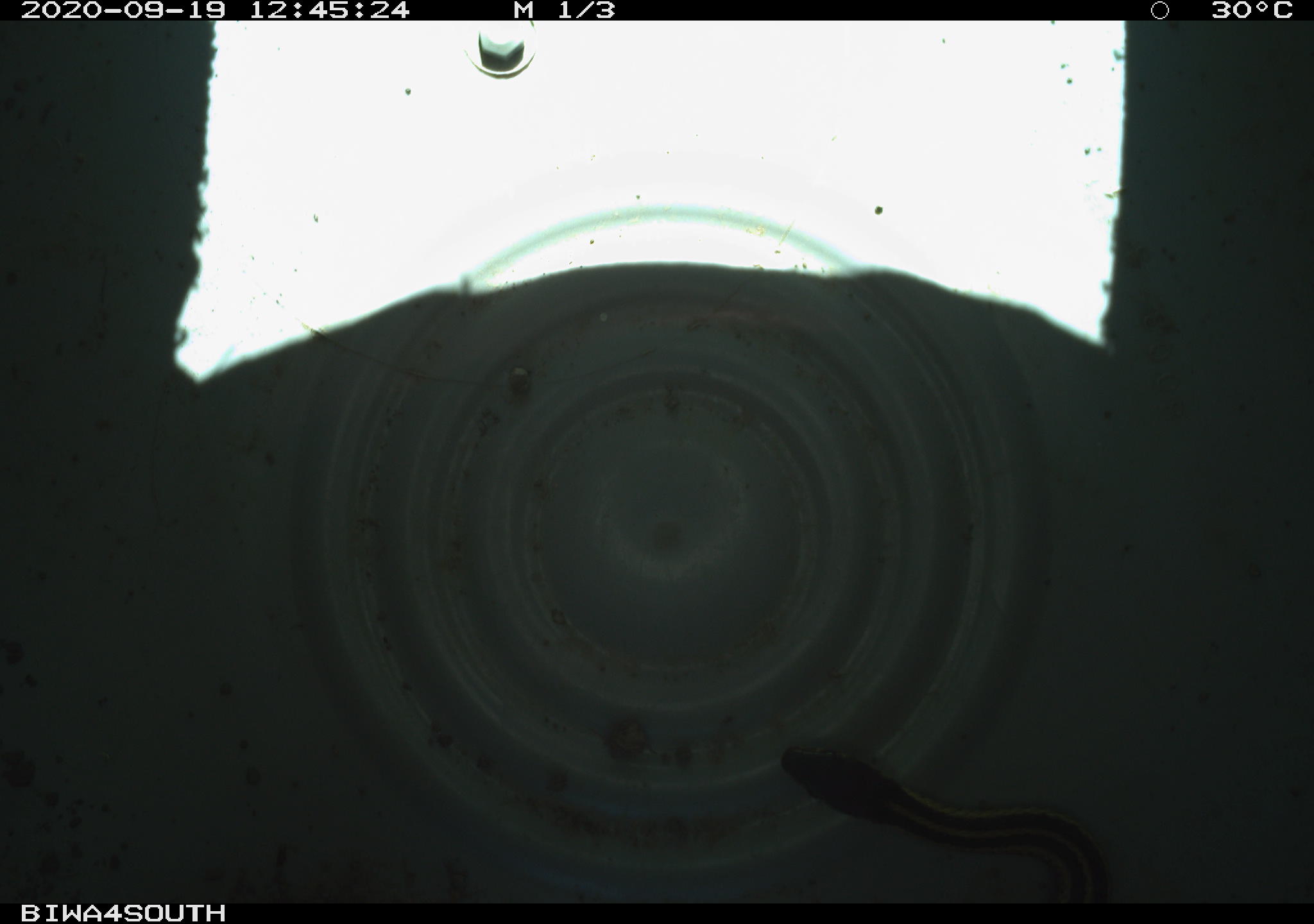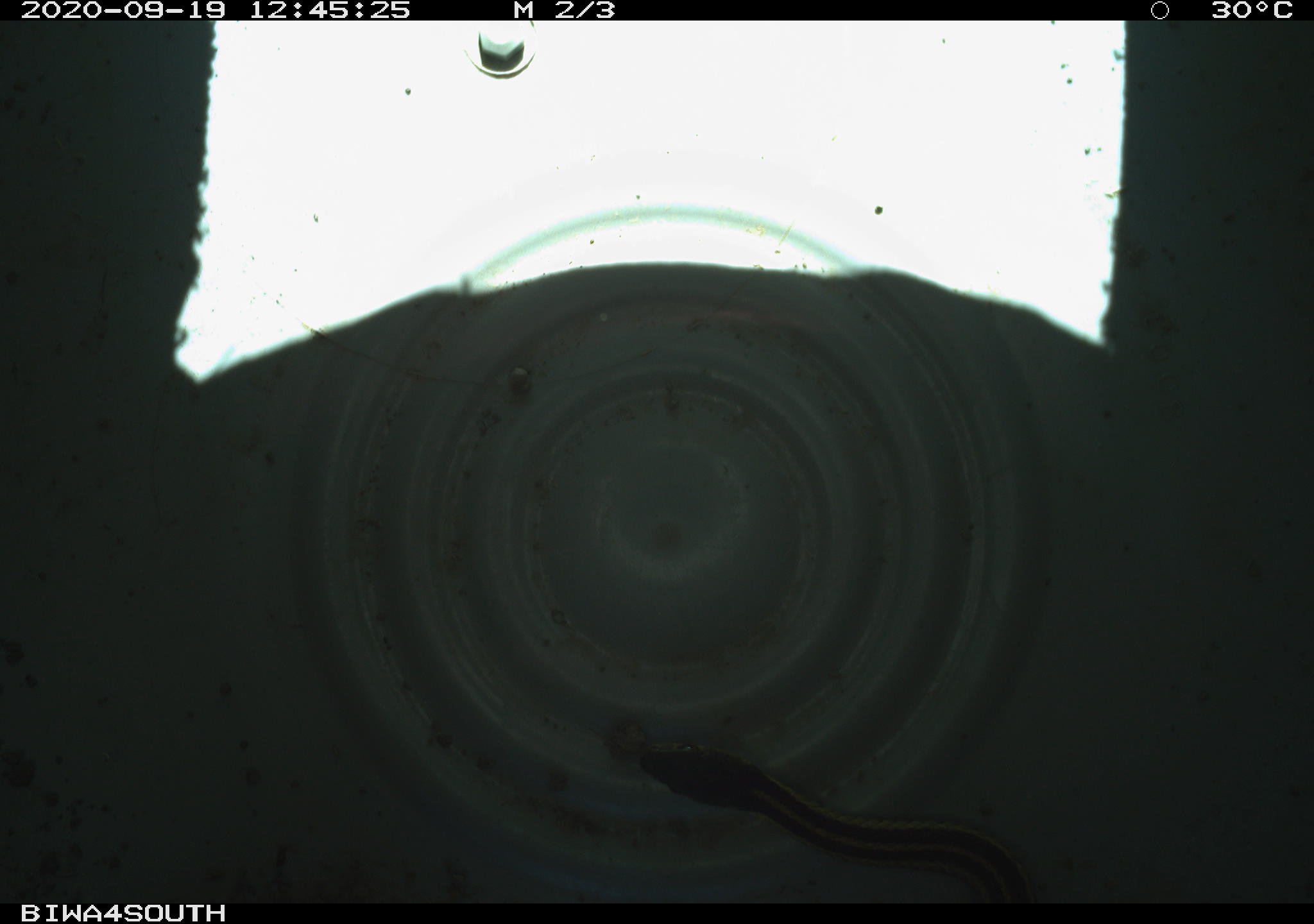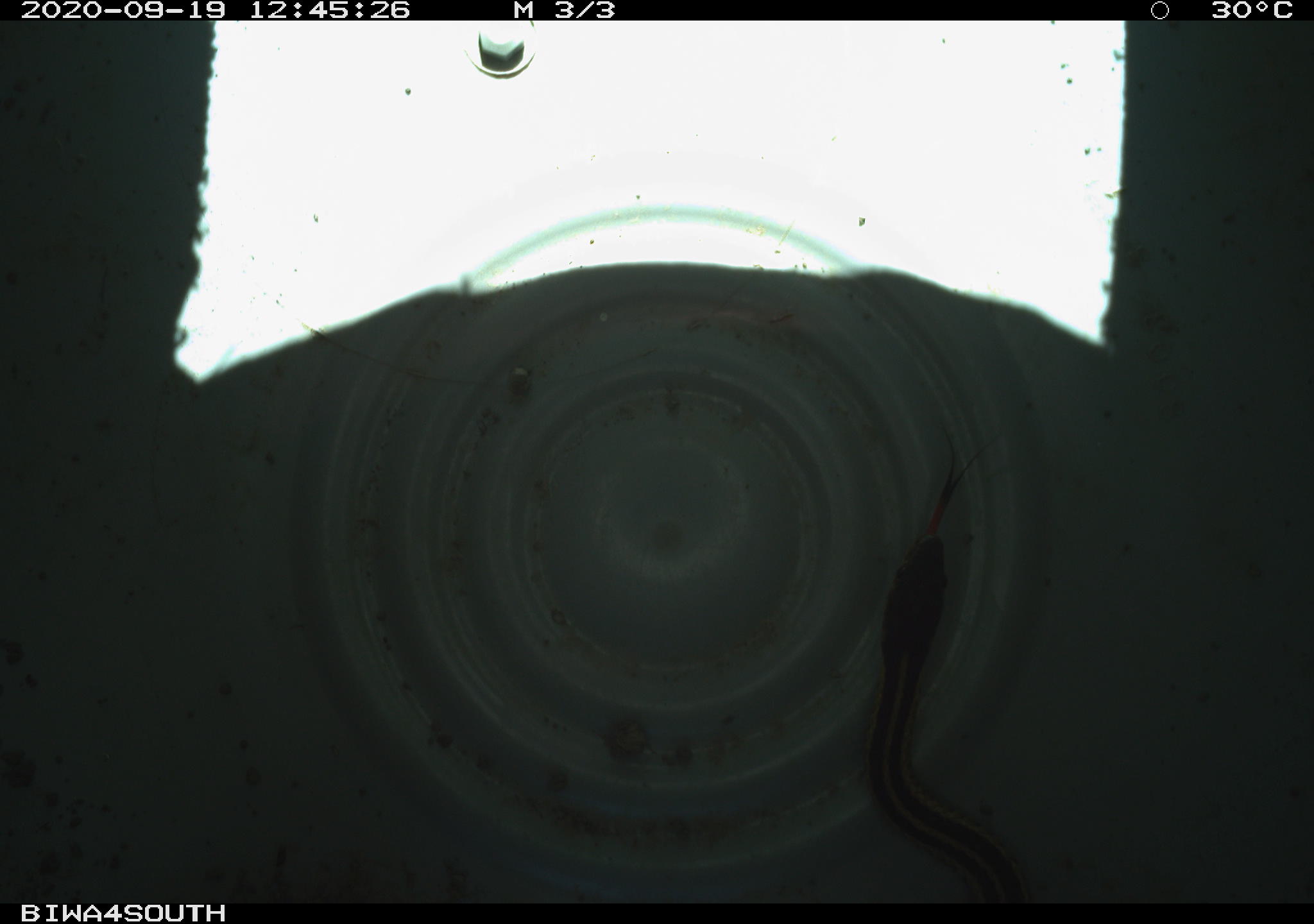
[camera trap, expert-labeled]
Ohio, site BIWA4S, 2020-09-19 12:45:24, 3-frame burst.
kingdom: Animalia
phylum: Chordata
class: Reptilia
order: Squamata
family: Colubridae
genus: Thamnophis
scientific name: Thamnophis sirtalis sirtalis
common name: eastern gartersnake